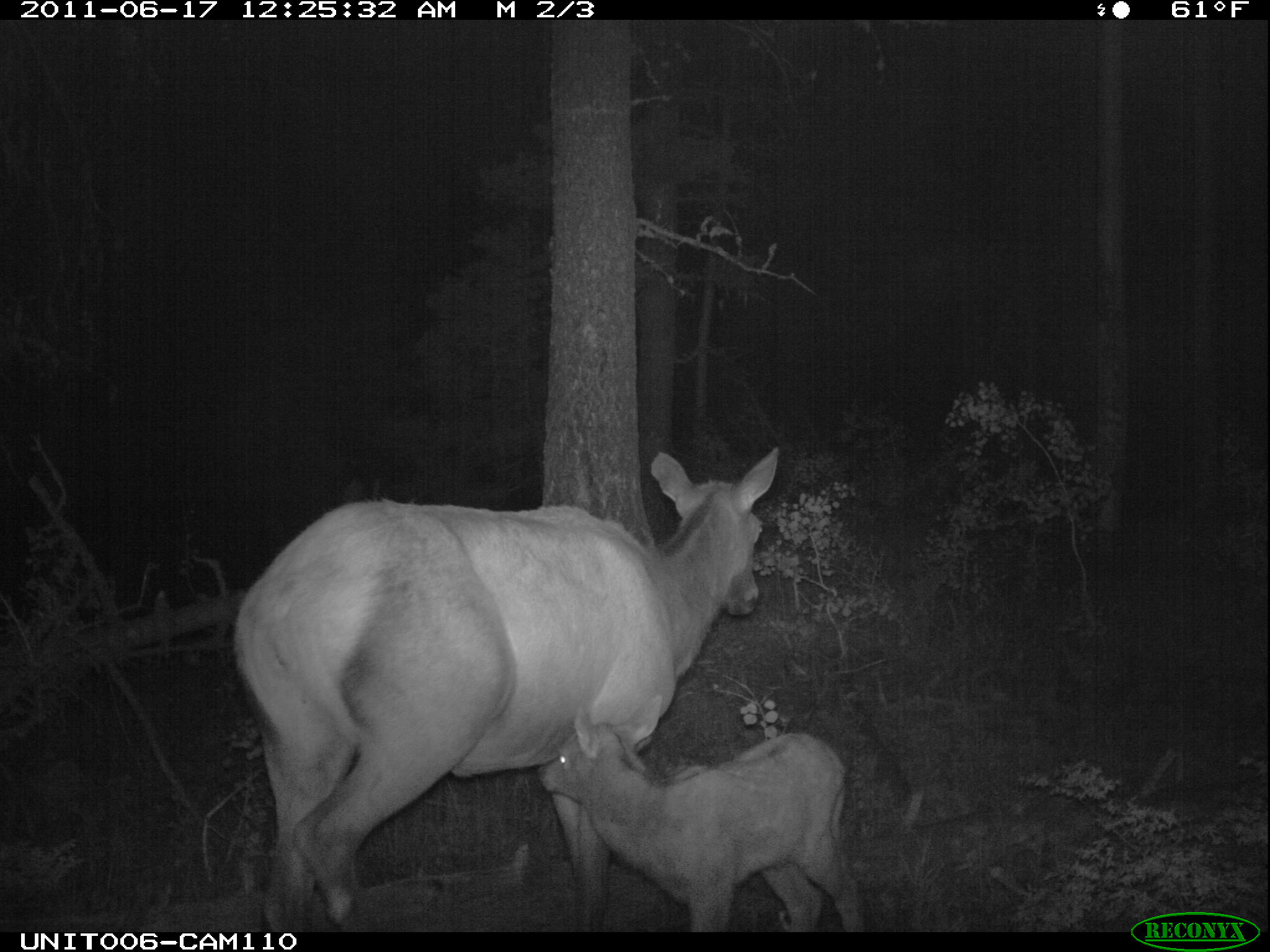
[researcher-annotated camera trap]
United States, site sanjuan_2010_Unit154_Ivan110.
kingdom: Animalia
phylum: Chordata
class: Mammalia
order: Artiodactyla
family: Cervidae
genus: Cervus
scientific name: Cervus elaphus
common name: red deer